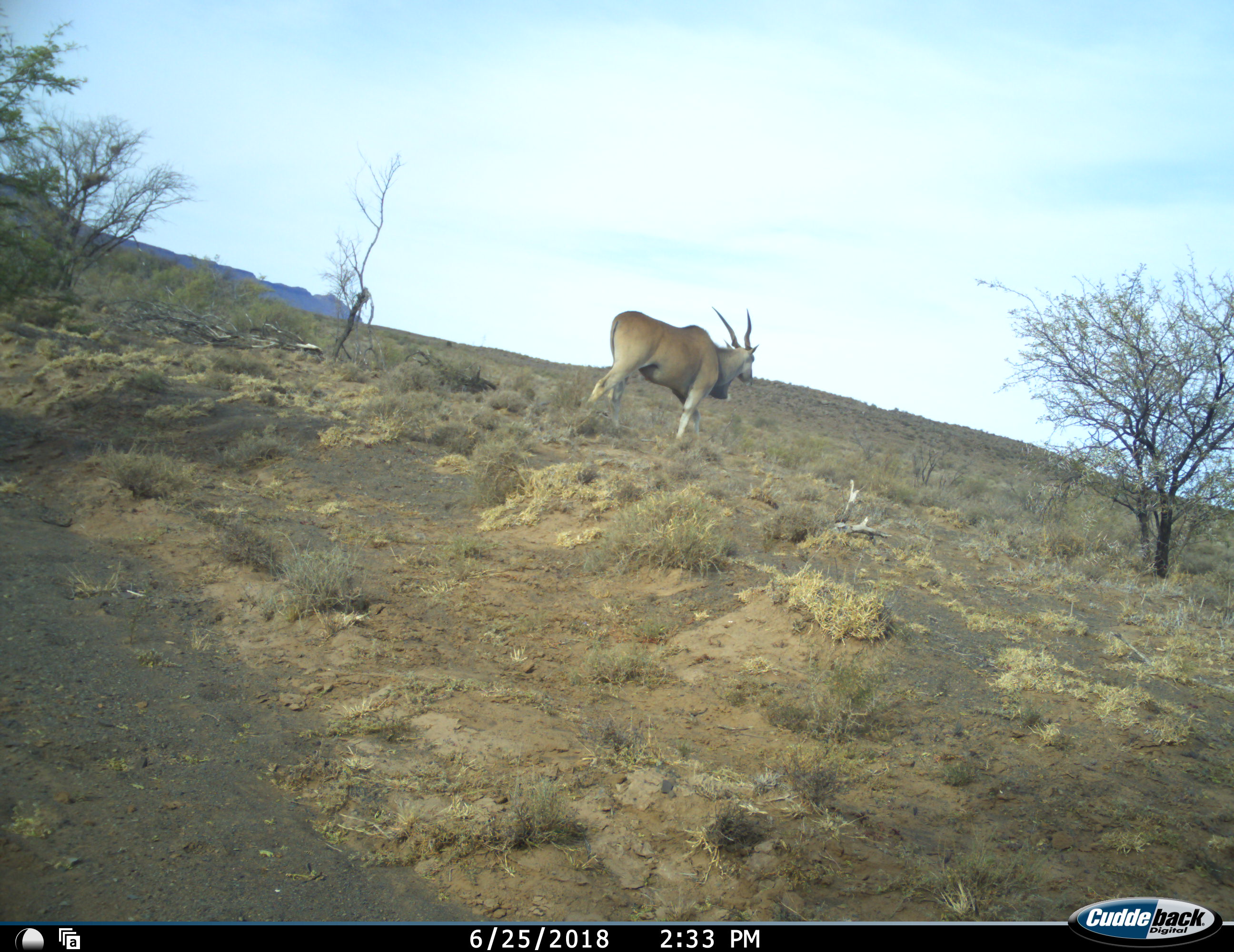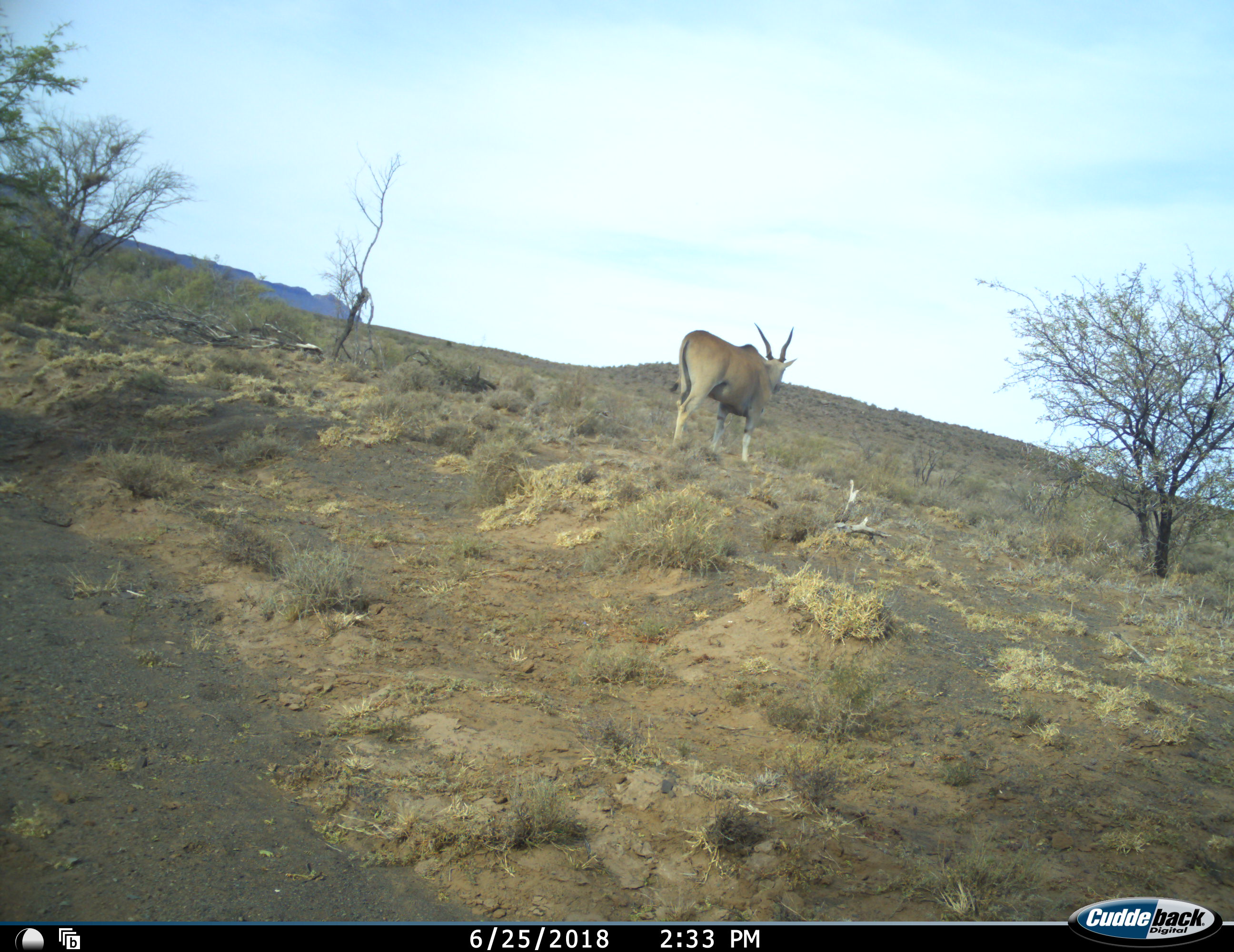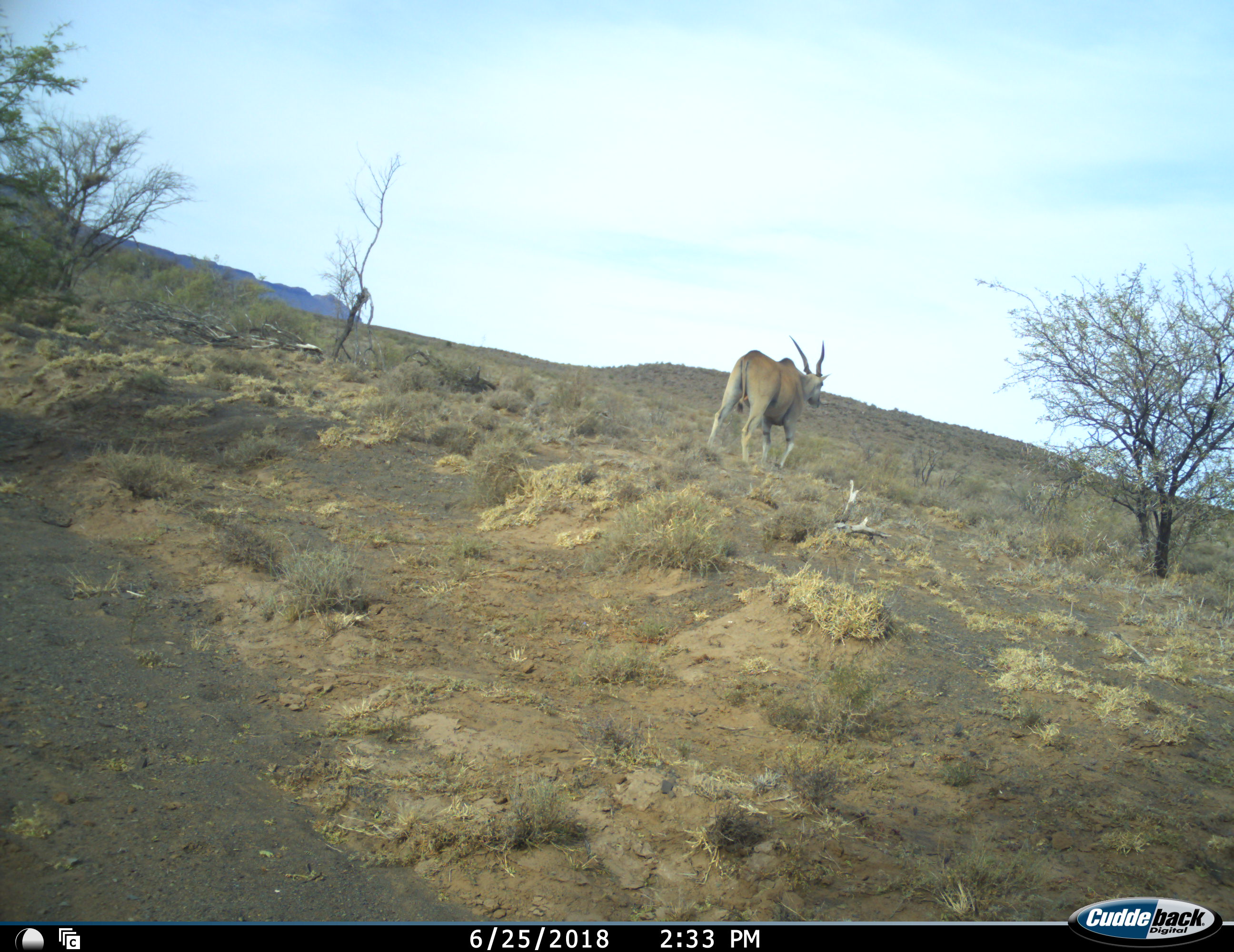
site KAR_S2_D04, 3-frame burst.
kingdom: Animalia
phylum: Chordata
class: Mammalia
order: Artiodactyla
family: Bovidae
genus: Tragelaphus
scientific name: Tragelaphus oryx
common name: eland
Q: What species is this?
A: Eland (Tragelaphus oryx).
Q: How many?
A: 1.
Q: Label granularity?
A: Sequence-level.